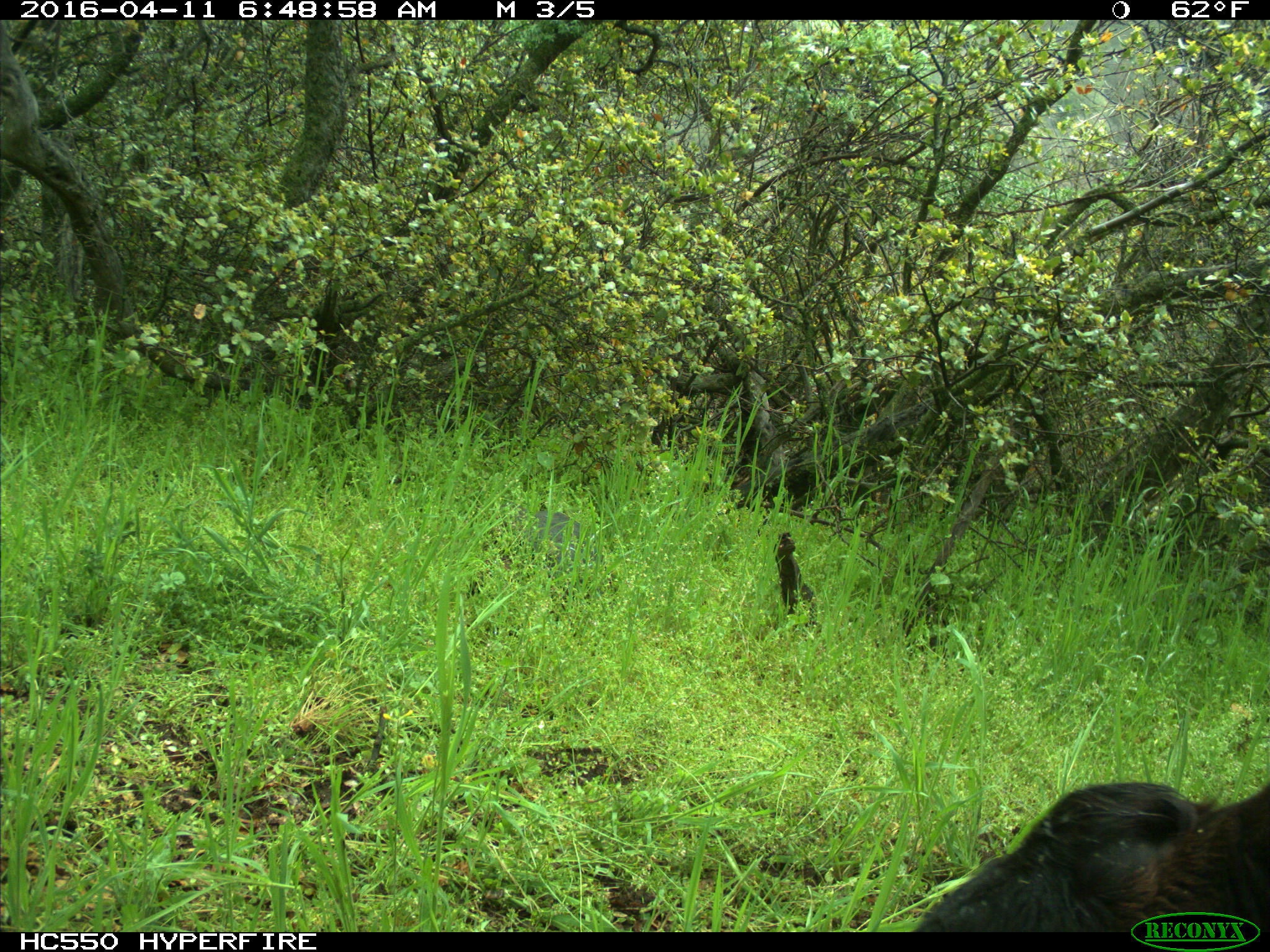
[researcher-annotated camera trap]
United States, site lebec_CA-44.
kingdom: Animalia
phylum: Chordata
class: Mammalia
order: Artiodactyla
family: Bovidae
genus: Bos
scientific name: Bos taurus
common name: domestic cow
Bos taurus (domestic cow).